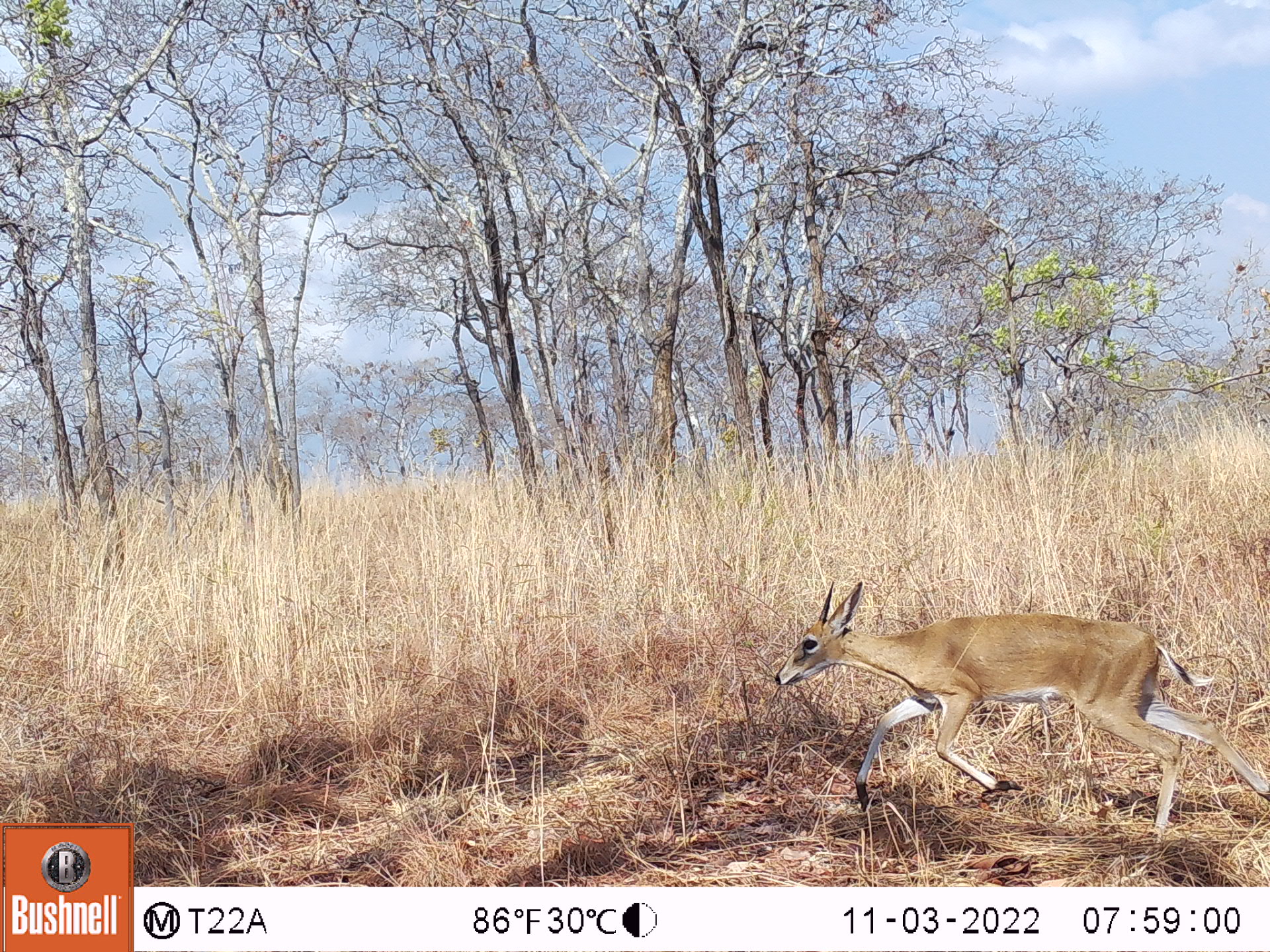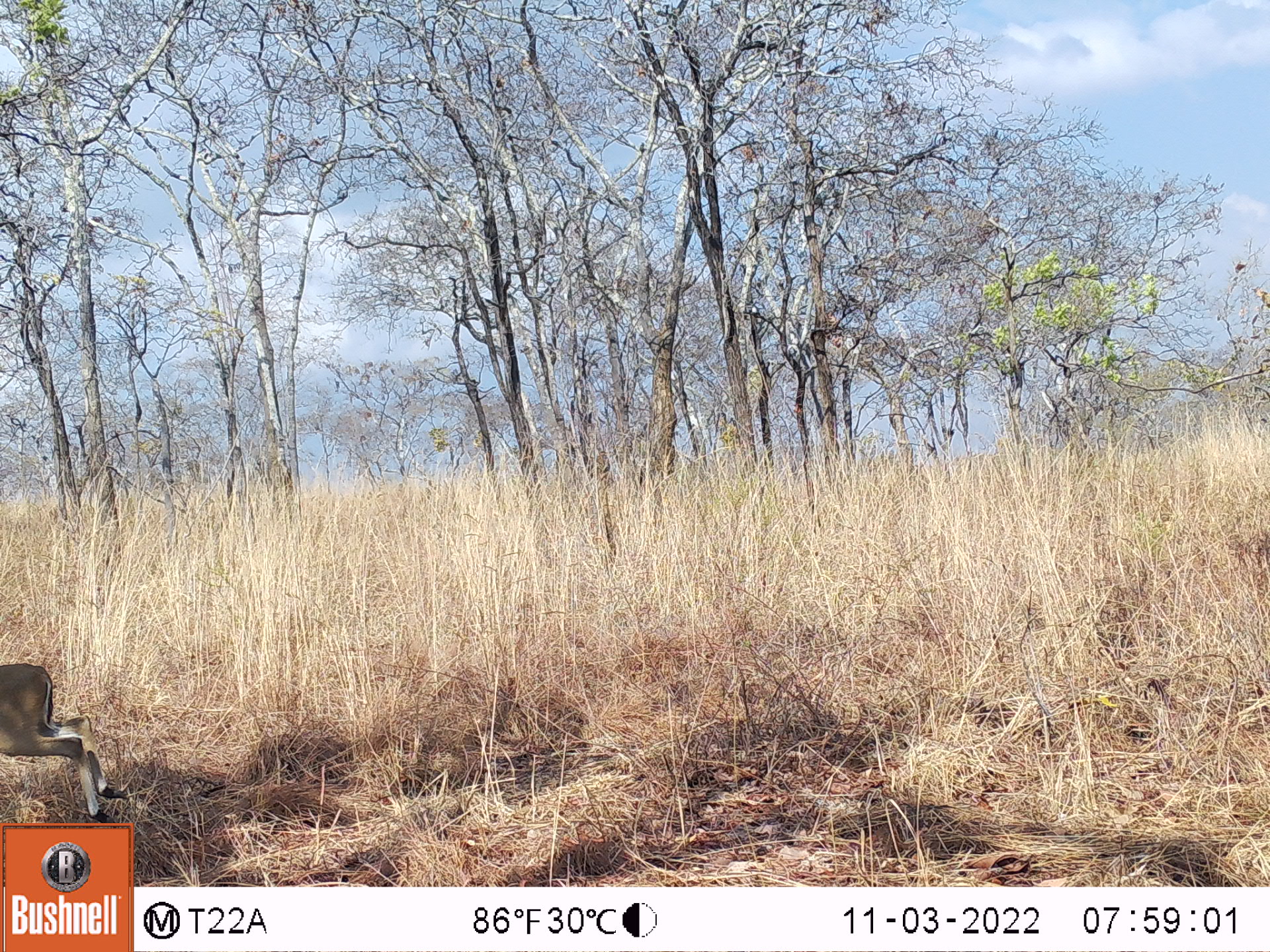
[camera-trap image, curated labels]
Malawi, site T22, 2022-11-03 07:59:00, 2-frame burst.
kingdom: Animalia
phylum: Chordata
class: Mammalia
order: Artiodactyla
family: Bovidae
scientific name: Antilopinae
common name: small antelope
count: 1